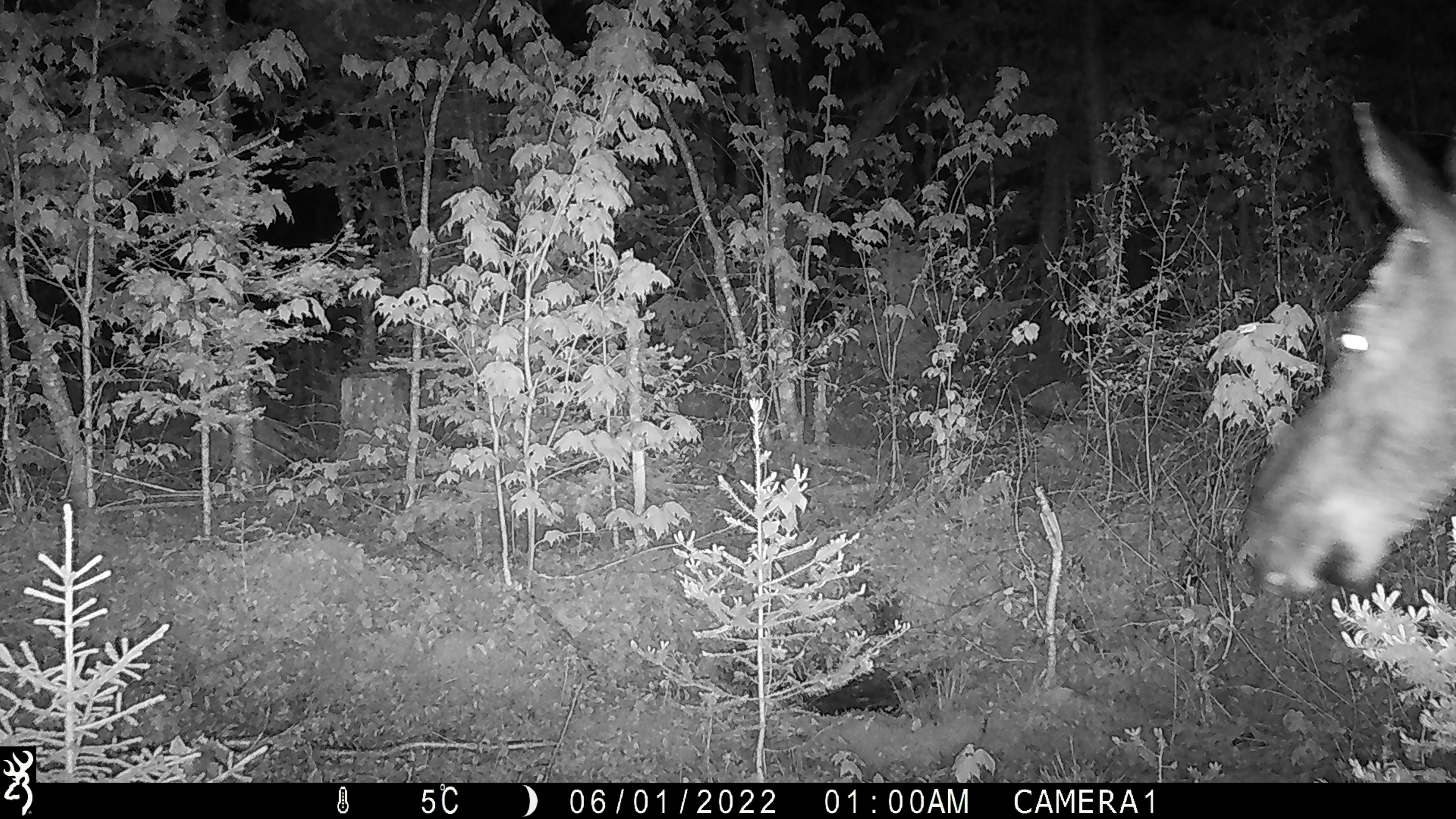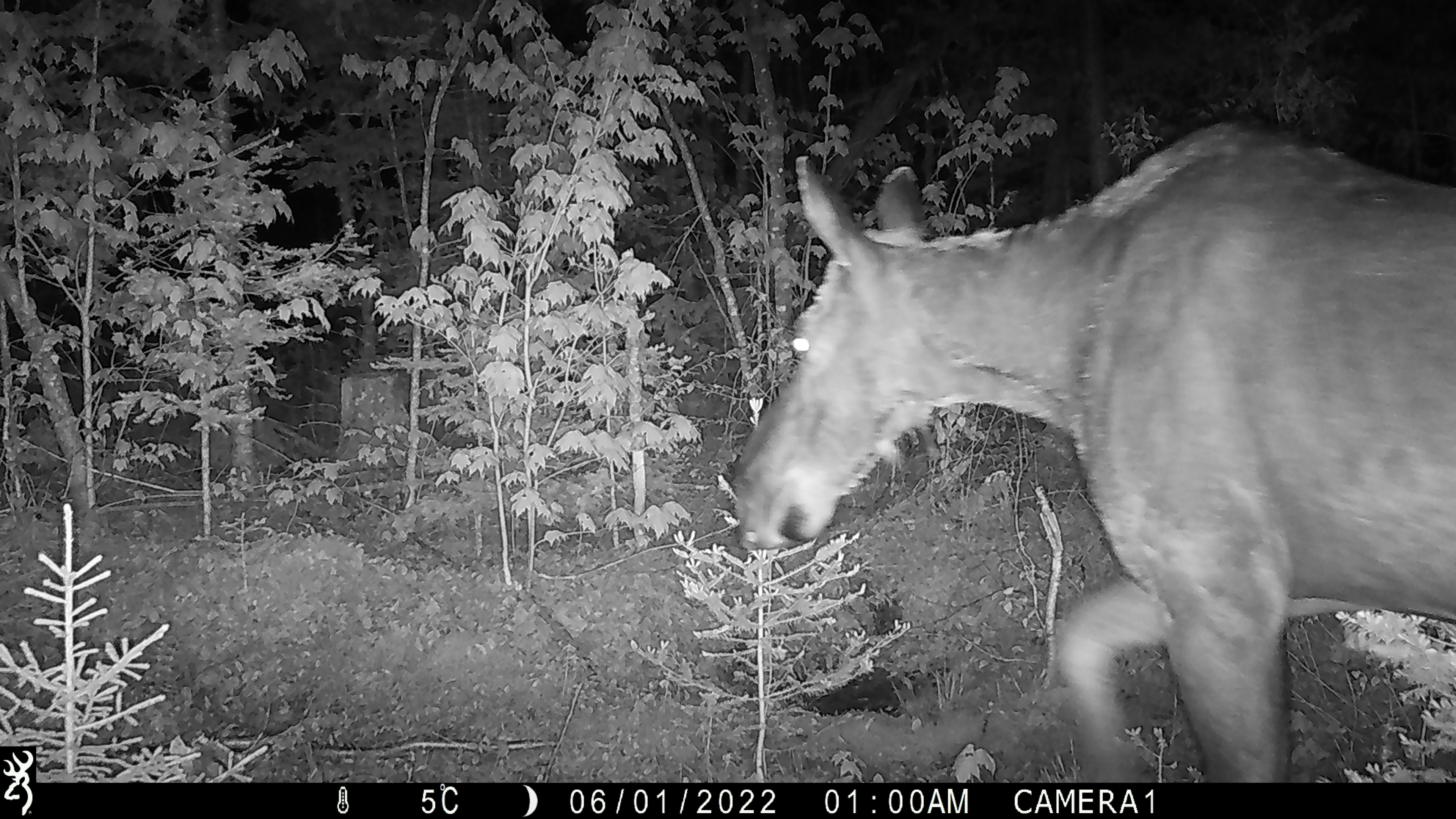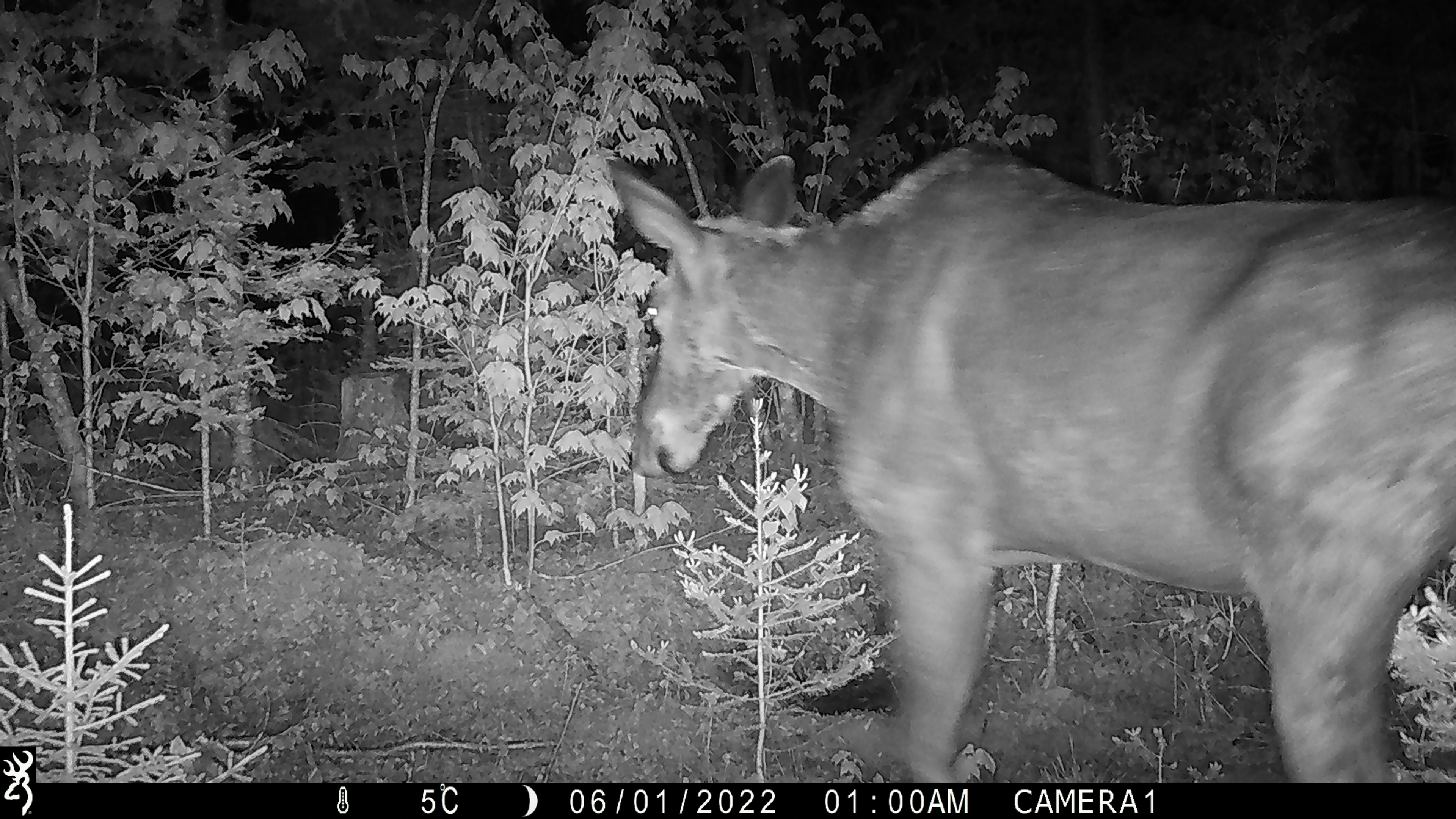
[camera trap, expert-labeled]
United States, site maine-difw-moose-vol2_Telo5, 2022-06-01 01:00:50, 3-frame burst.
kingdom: Animalia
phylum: Chordata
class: Mammalia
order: Artiodactyla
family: Cervidae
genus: Alces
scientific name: Alces alces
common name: moose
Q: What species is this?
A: Moose (Alces alces).